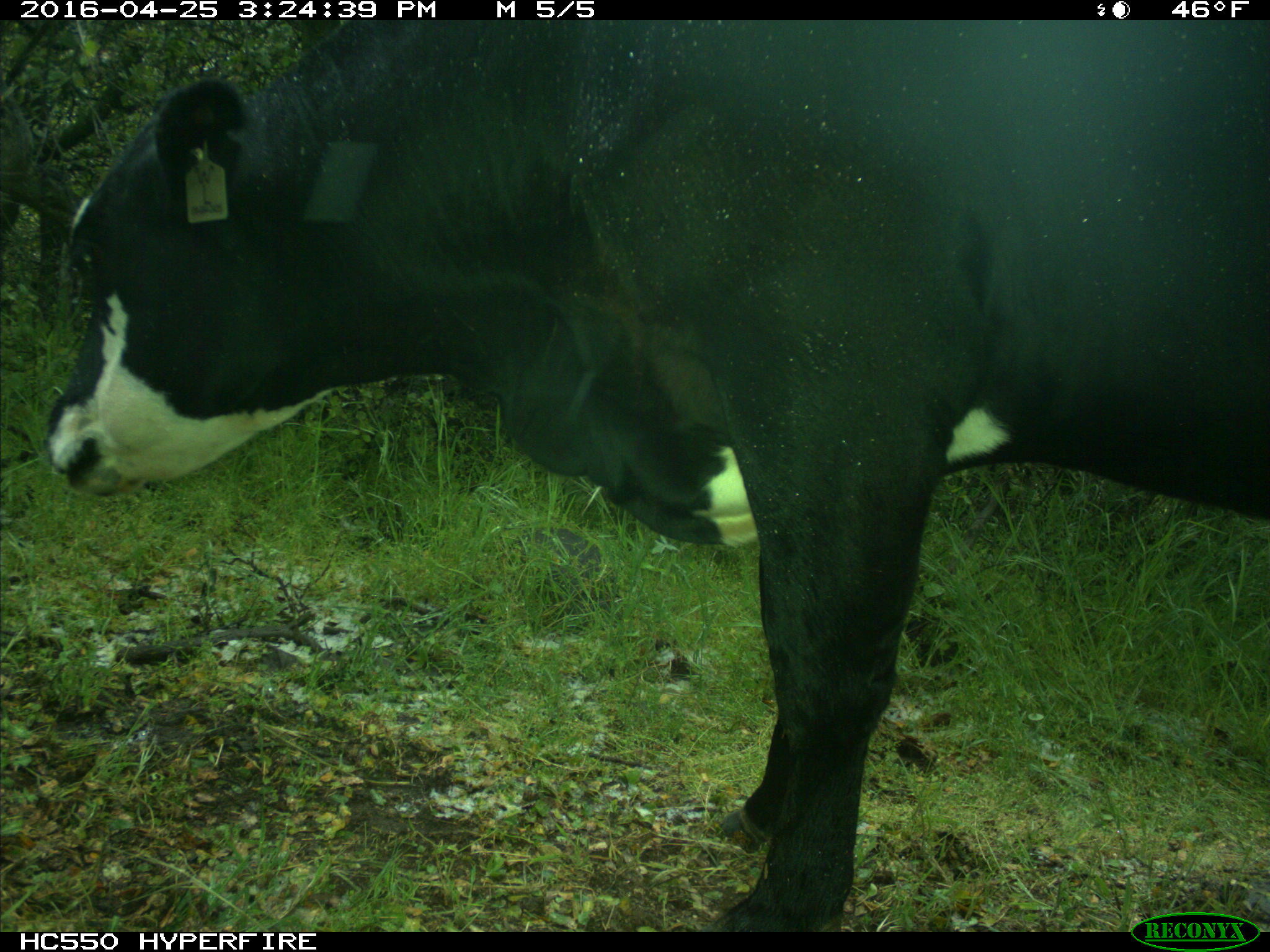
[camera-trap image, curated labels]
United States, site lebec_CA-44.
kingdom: Animalia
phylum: Chordata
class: Mammalia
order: Artiodactyla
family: Bovidae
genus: Bos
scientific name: Bos taurus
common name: domestic cow